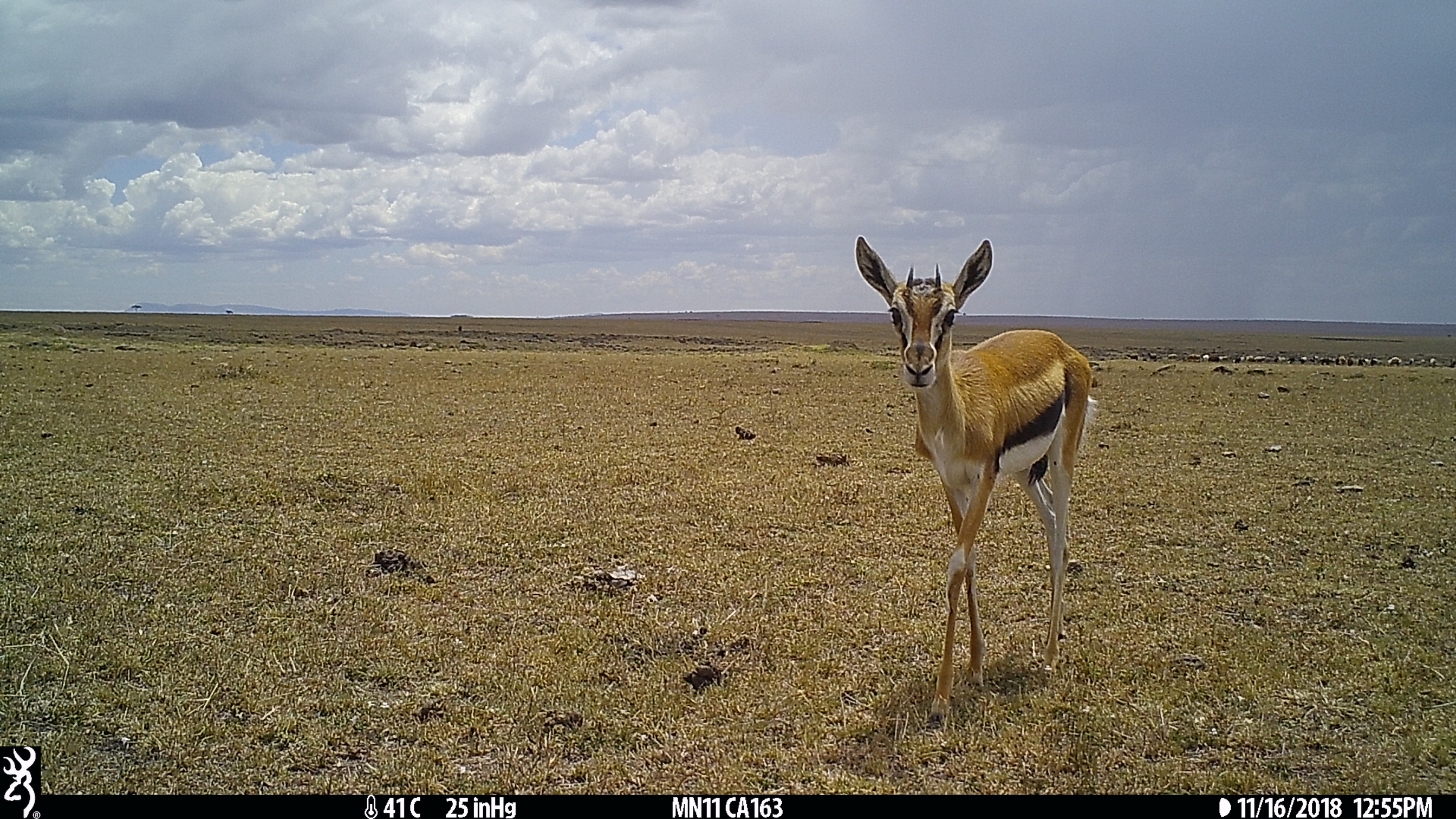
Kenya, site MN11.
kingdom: Animalia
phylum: Chordata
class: Mammalia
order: Artiodactyla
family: Bovidae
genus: Eudorcas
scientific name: Eudorcas thomsonii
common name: thomon's gazelle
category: gazelle thomsons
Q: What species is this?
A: Gazelle thomsons (thomon's gazelle) (Eudorcas thomsonii).